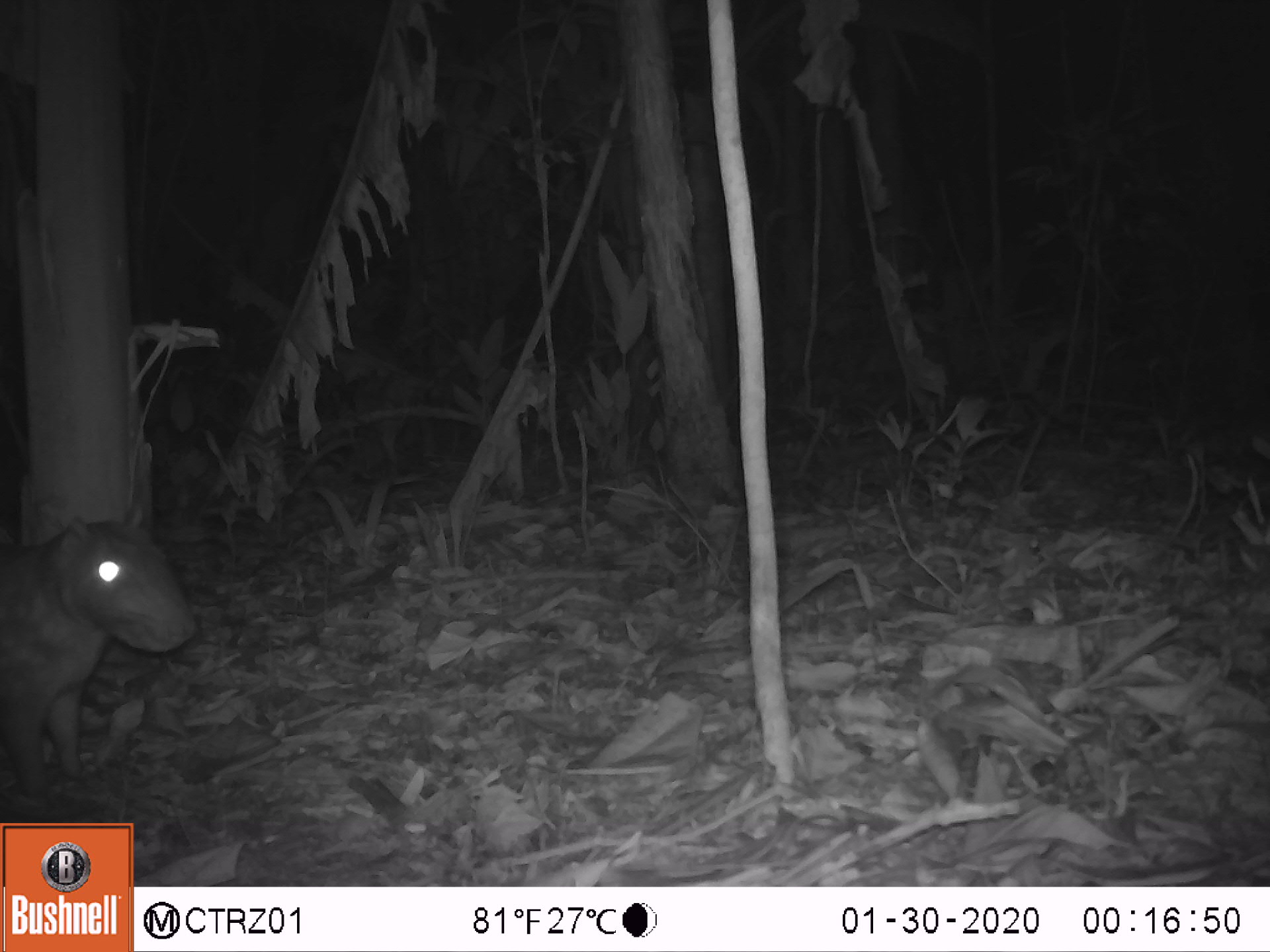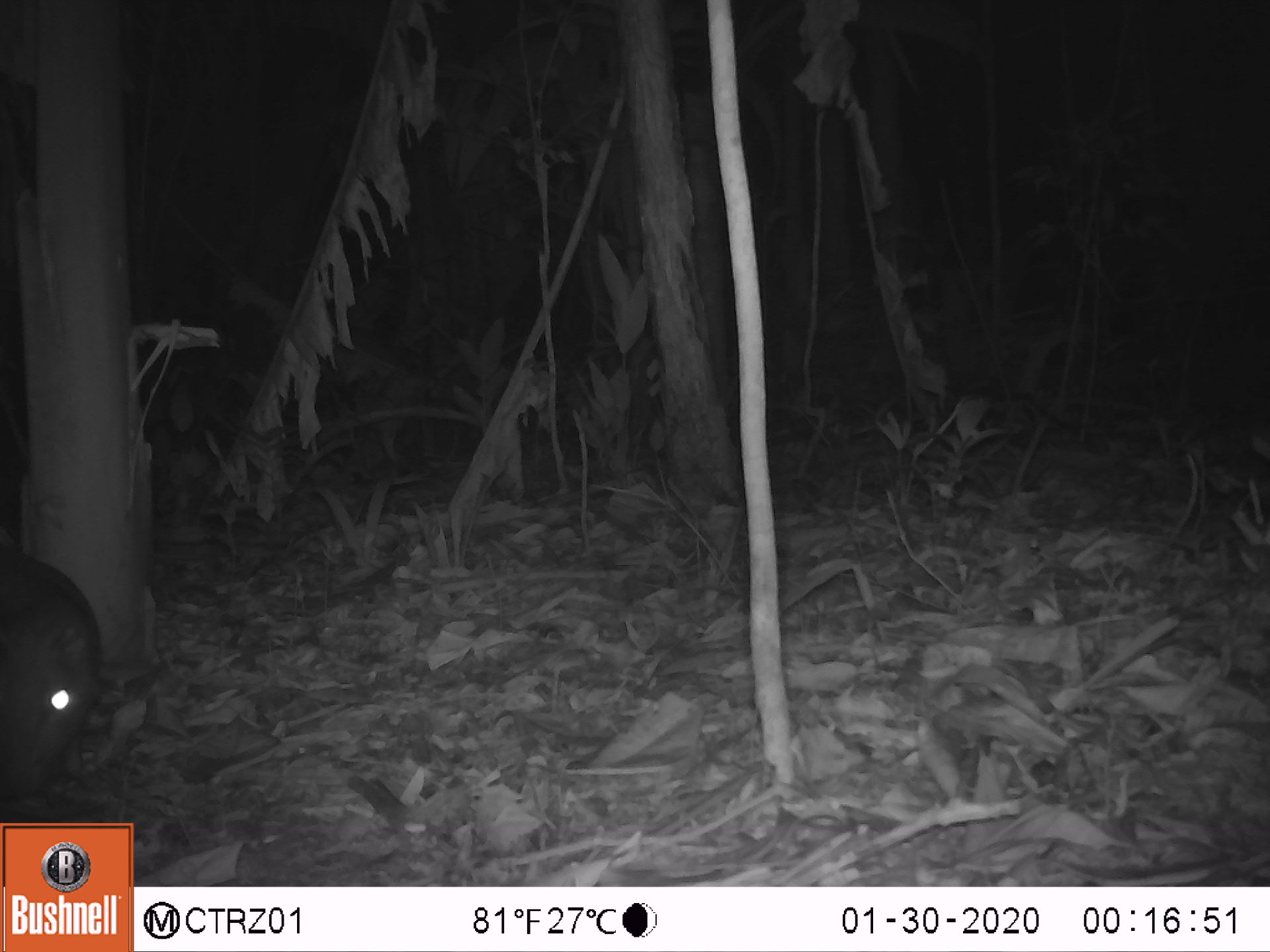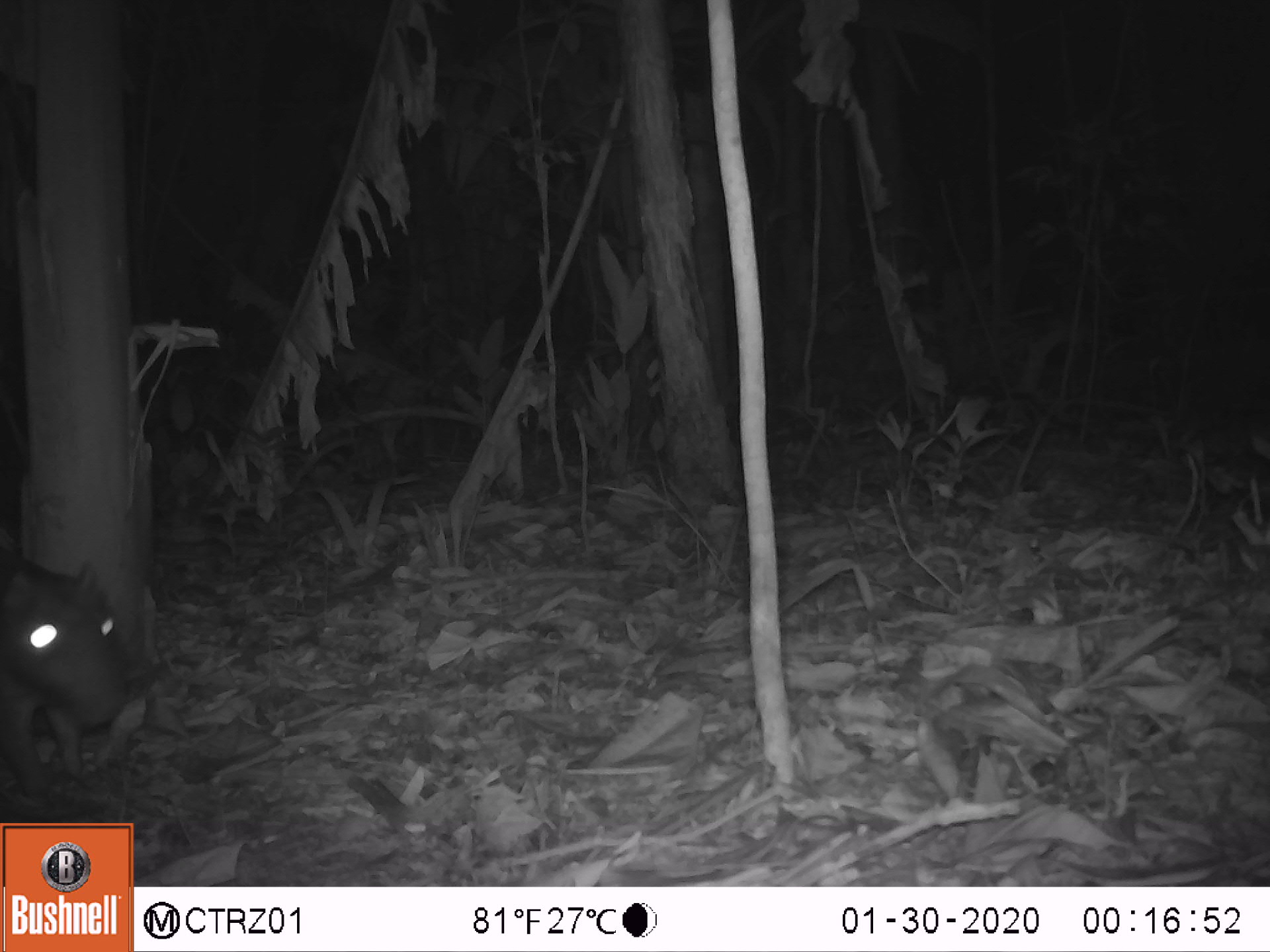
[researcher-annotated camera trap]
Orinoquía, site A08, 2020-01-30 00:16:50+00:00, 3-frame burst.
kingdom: Animalia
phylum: Chordata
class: Mammalia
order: Rodentia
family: Cuniculidae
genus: Cuniculus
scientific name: Cuniculus paca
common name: spotted paca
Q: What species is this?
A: Spotted paca (Cuniculus paca).